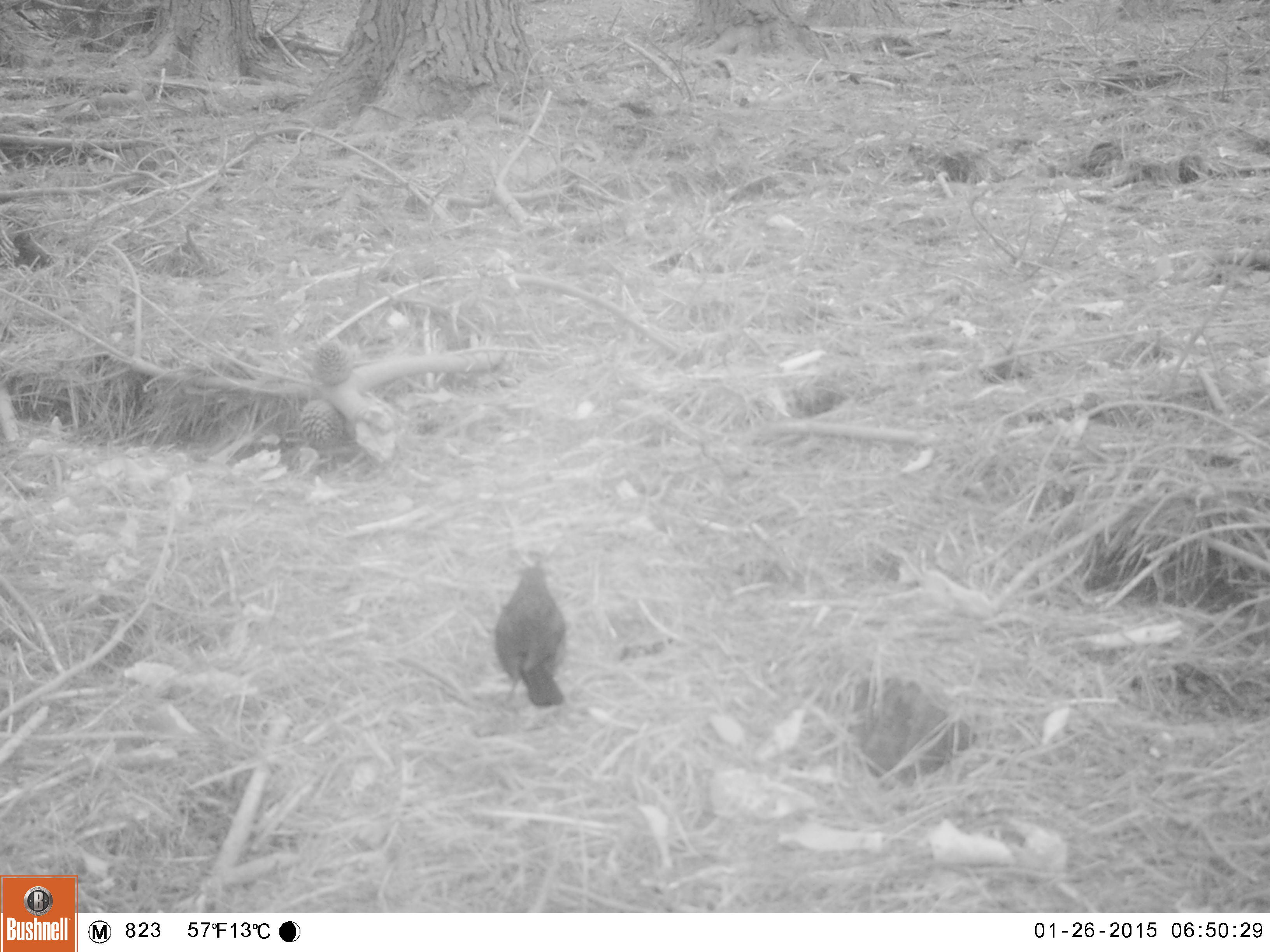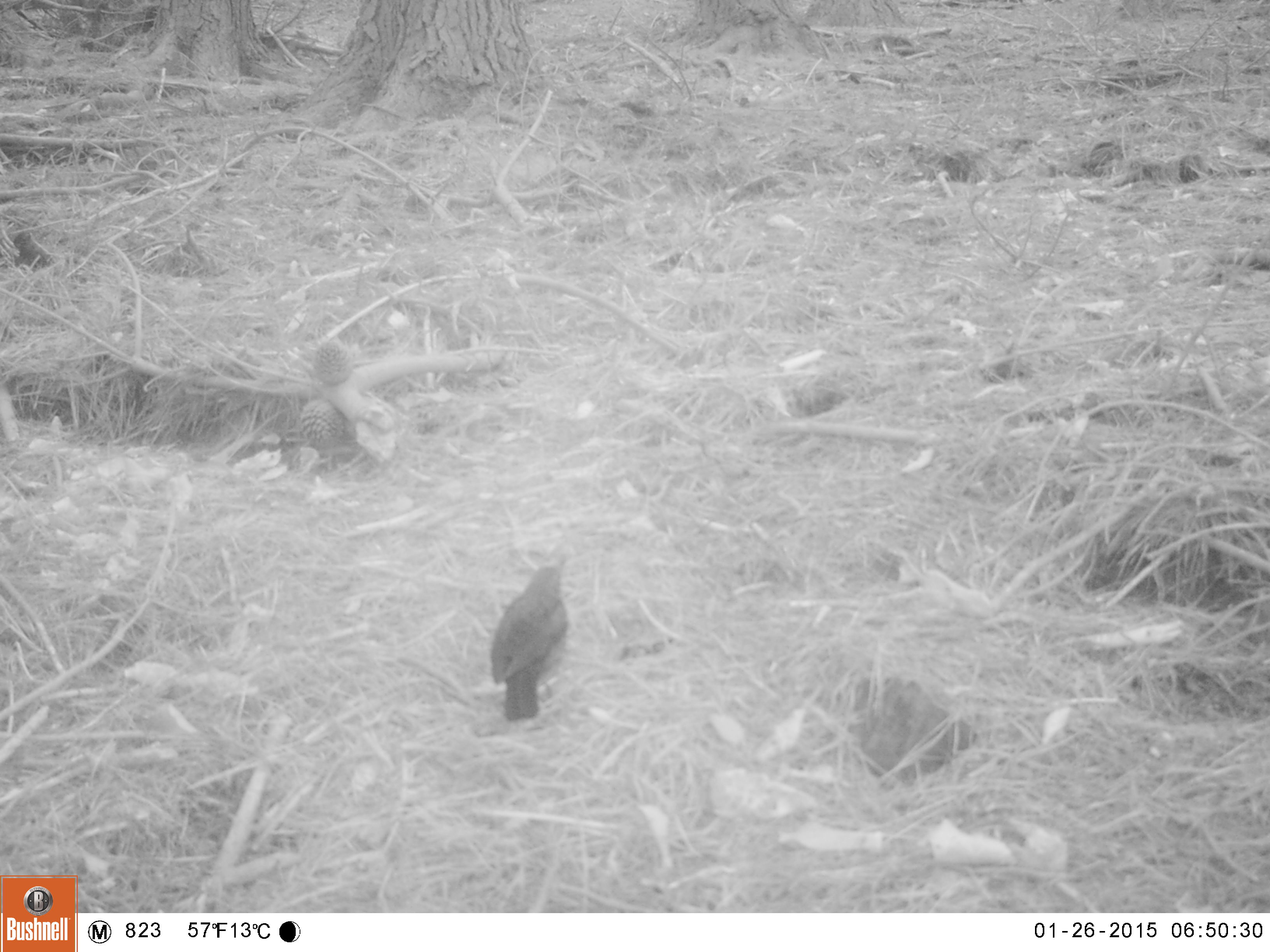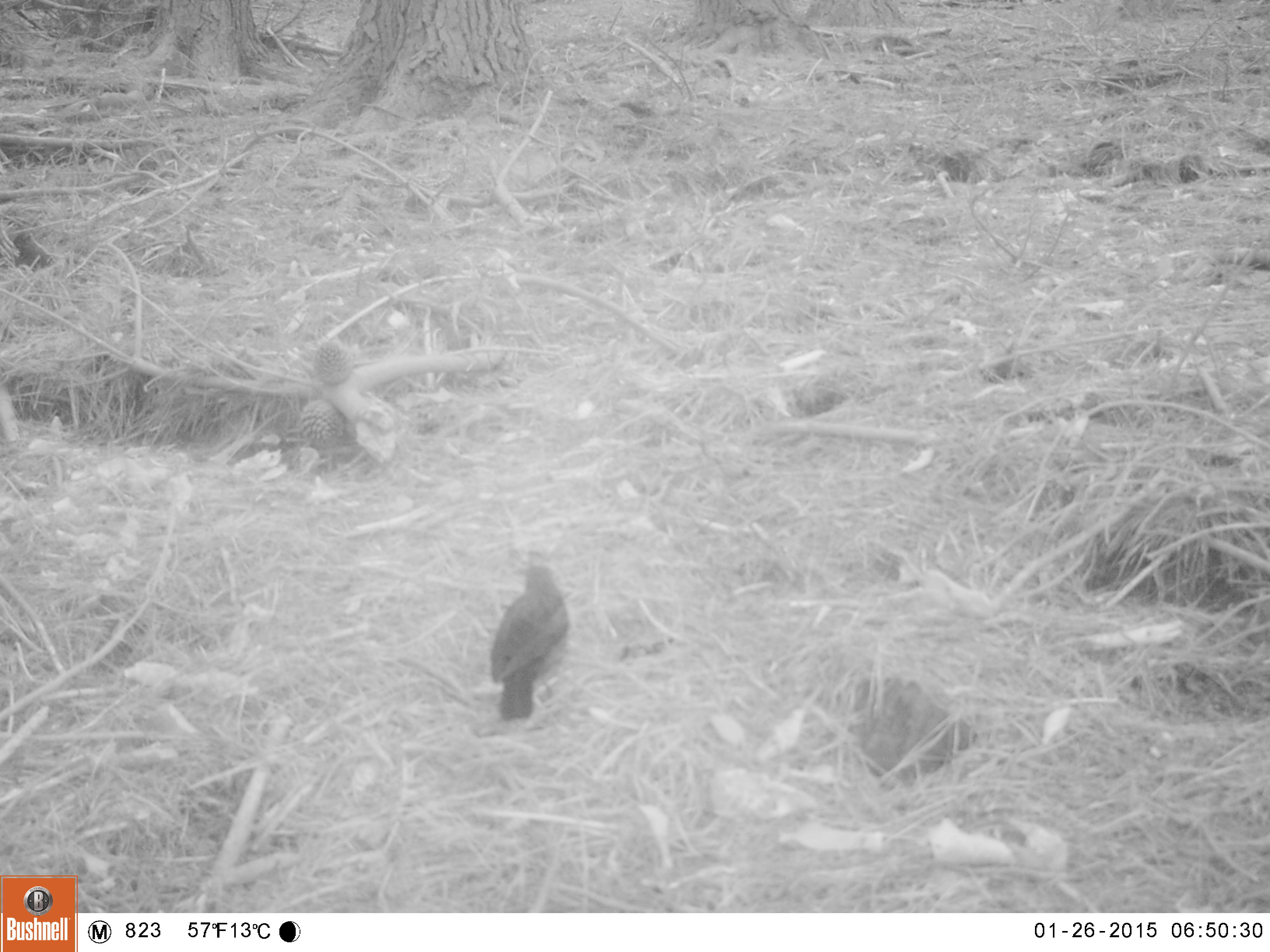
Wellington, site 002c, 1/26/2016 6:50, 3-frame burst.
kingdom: Animalia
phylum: Chordata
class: Aves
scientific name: Aves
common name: bird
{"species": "bird (Aves)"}